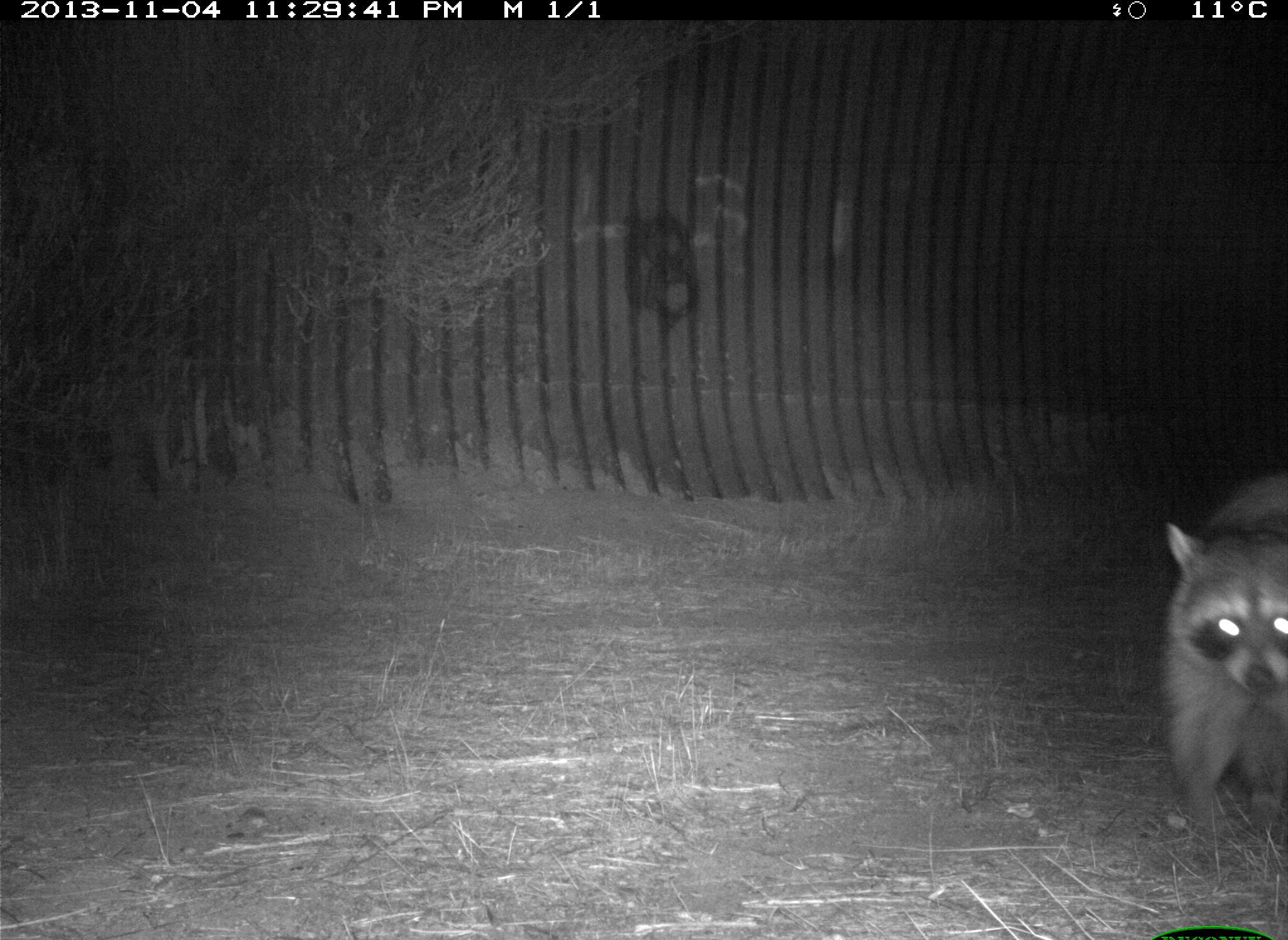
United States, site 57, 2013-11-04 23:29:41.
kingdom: Animalia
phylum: Chordata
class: Mammalia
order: Carnivora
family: Procyonidae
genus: Procyon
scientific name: Procyon lotor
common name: raccoon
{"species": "raccoon (Procyon lotor)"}